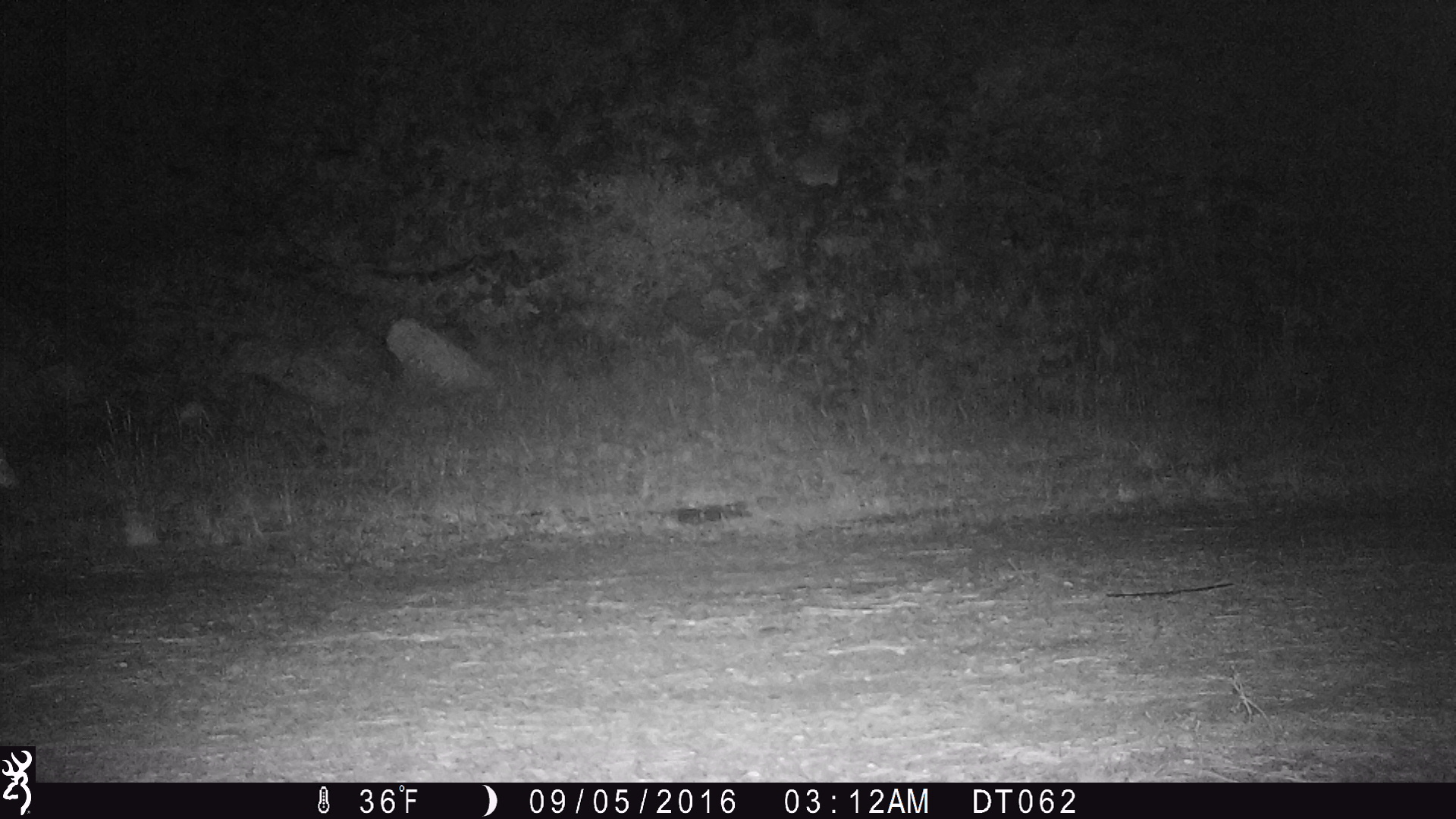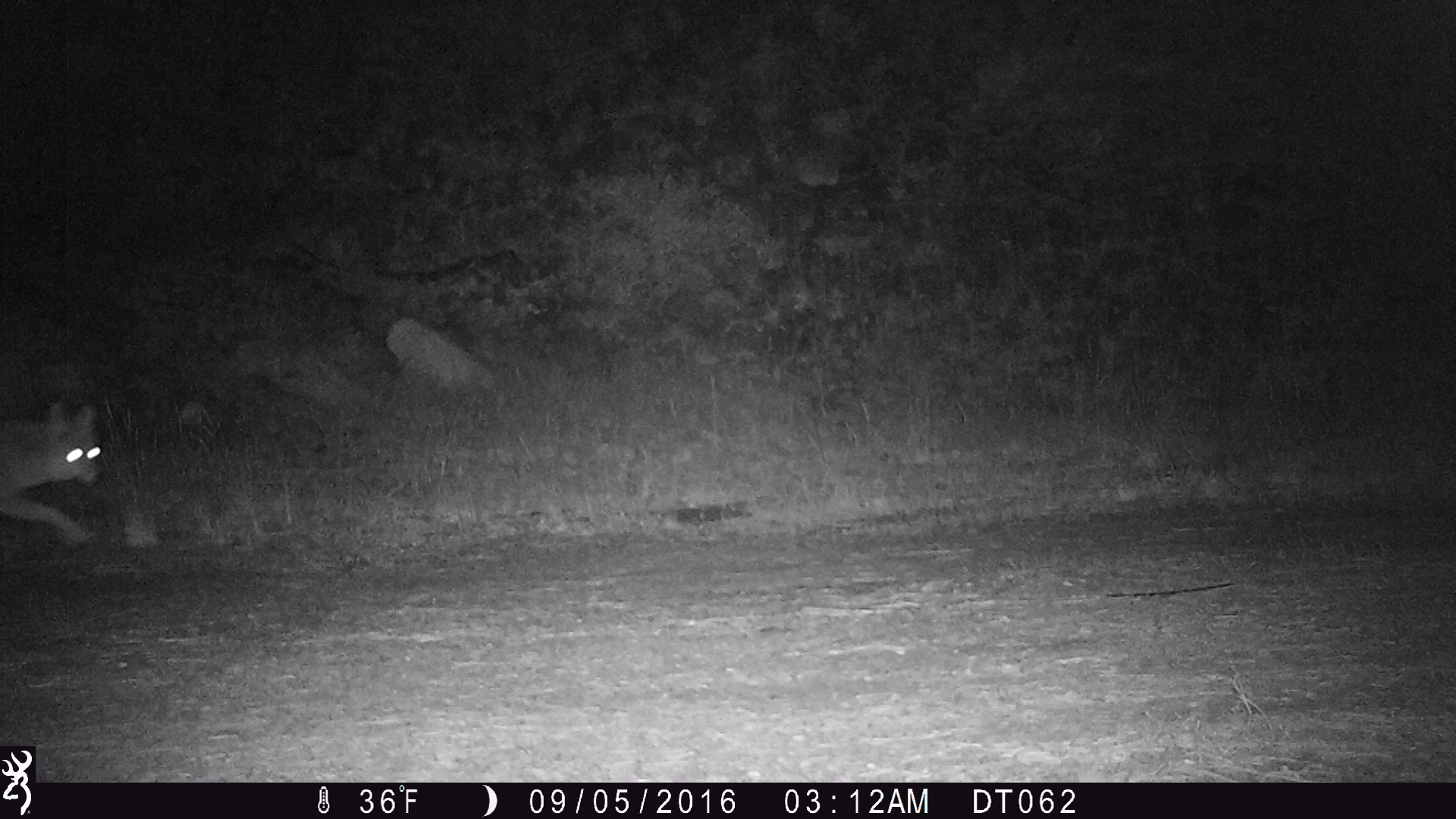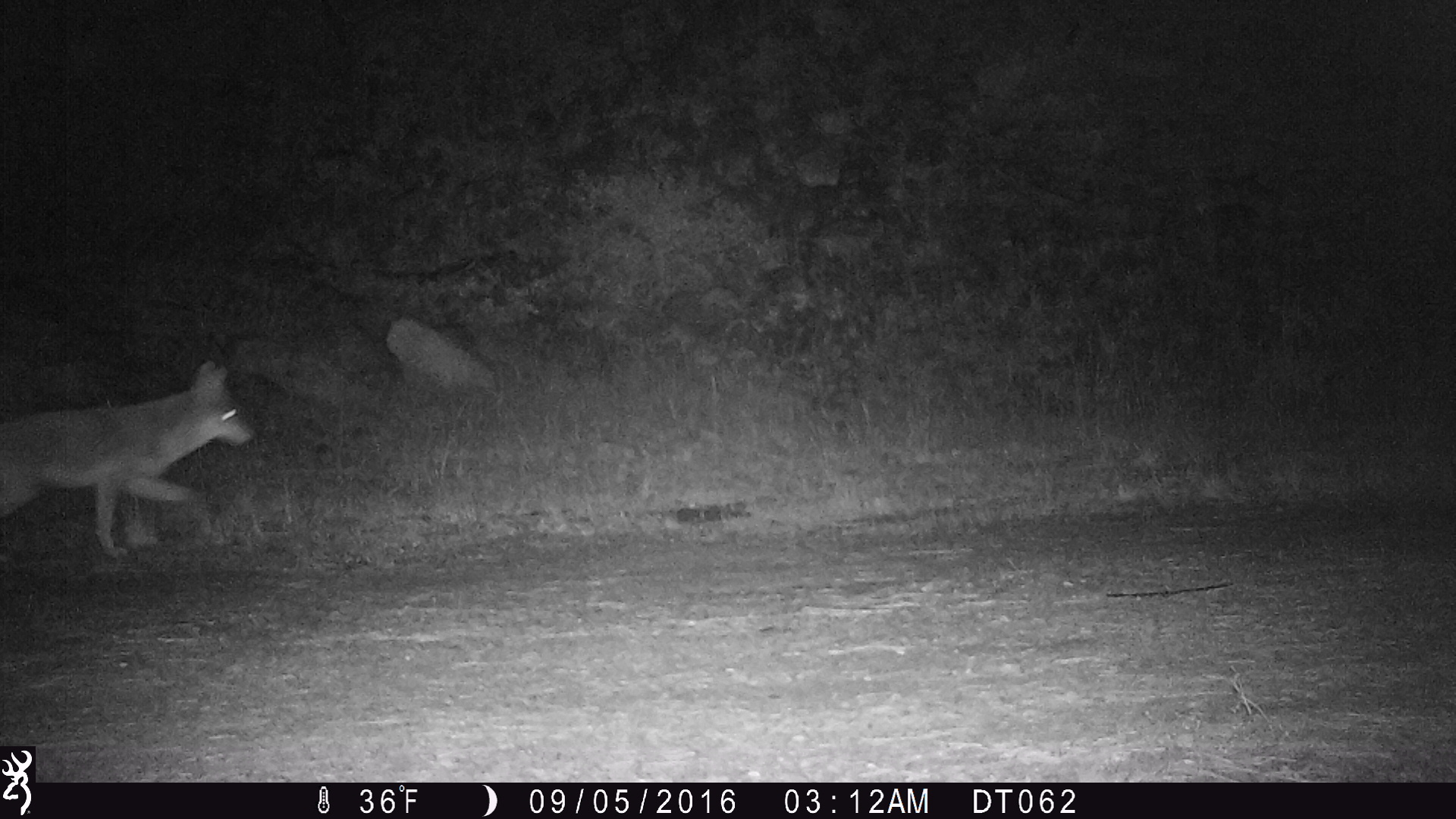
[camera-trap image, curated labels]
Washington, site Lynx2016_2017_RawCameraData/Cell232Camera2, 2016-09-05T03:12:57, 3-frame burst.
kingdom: Animalia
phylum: Chordata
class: Mammalia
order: Carnivora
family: Canidae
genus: Canis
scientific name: Canis latrans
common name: coyote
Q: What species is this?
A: Canis latrans (coyote).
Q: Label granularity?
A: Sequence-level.